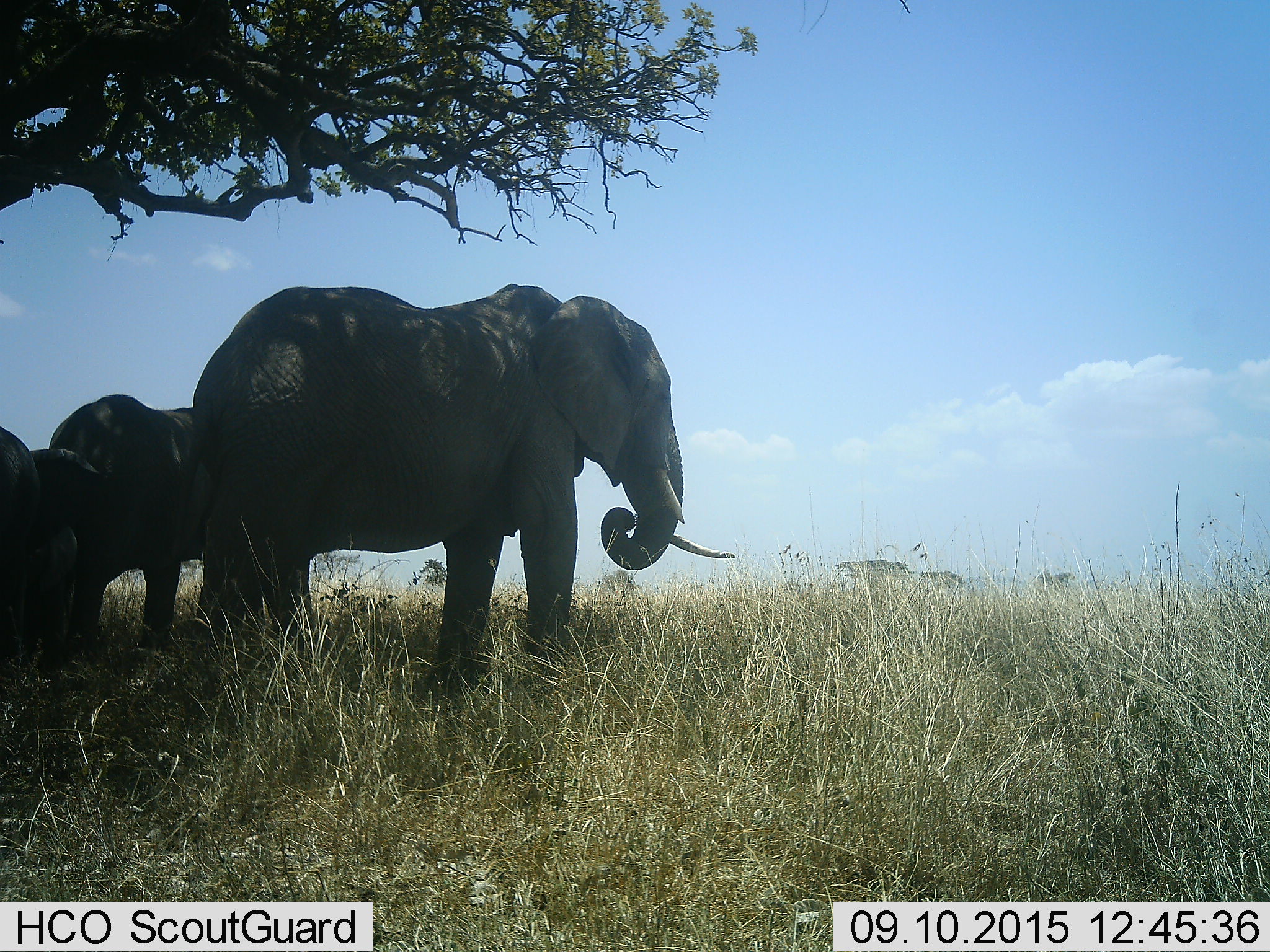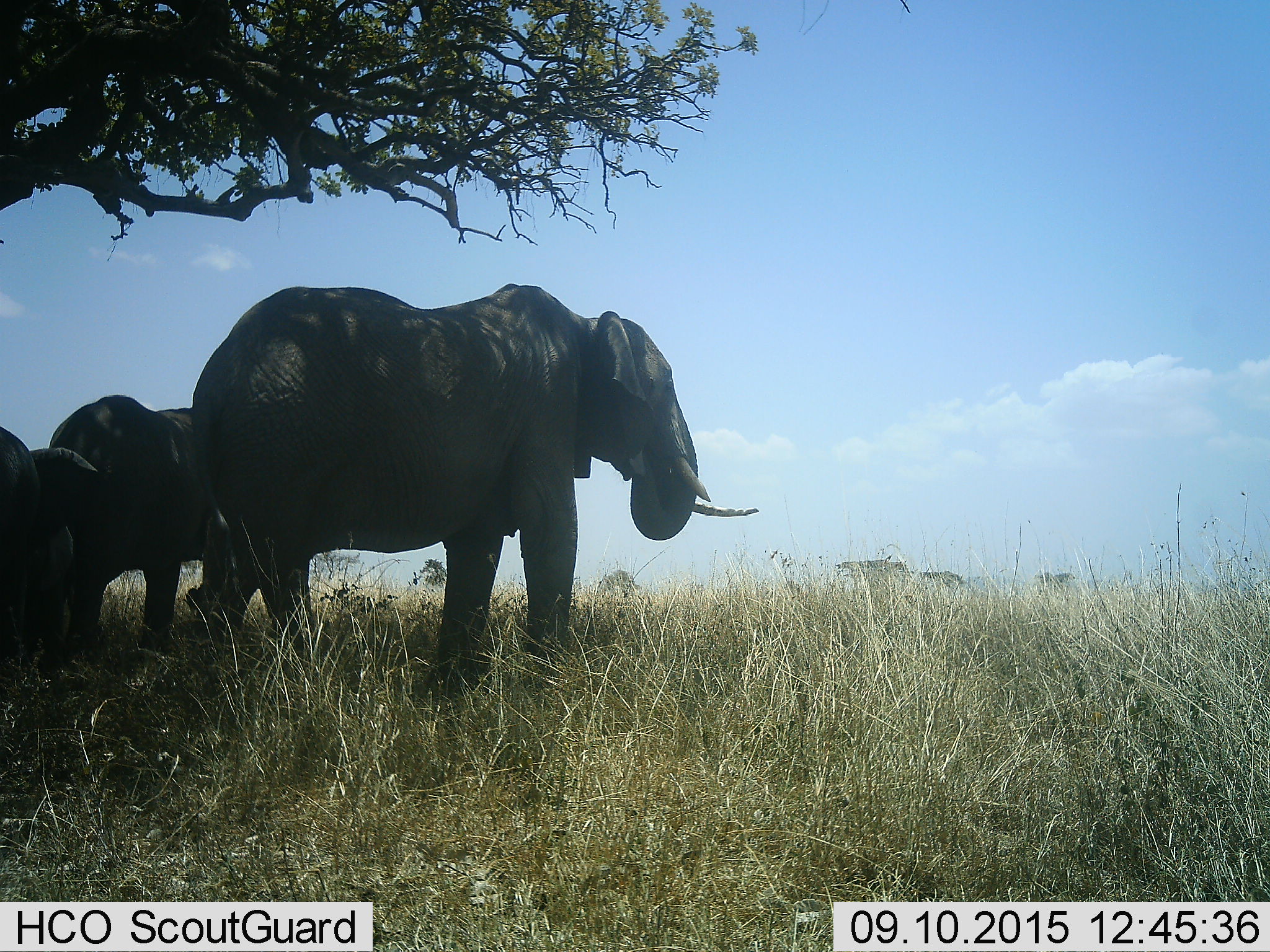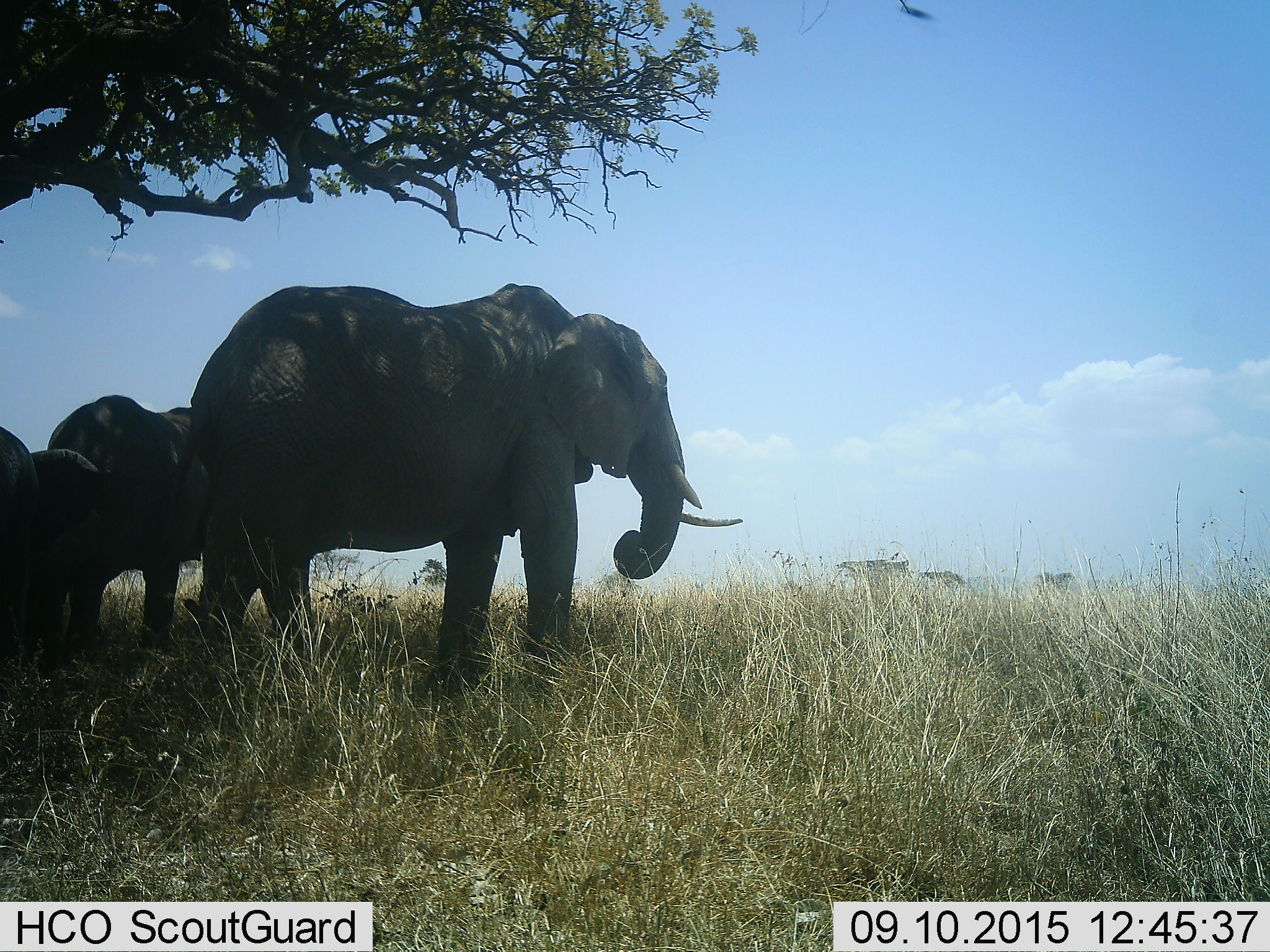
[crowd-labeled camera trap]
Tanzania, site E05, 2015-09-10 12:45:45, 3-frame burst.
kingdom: Animalia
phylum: Chordata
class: Mammalia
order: Proboscidea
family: Elephantidae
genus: Loxodonta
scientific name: Loxodonta africana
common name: african bush elephant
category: elephant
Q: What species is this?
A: Elephant (african bush elephant) (Loxodonta africana).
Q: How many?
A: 3.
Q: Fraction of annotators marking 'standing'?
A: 84%.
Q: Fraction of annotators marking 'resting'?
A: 5%.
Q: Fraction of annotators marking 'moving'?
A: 5%.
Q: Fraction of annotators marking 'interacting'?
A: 5%.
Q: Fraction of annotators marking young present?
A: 74%.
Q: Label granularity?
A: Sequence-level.